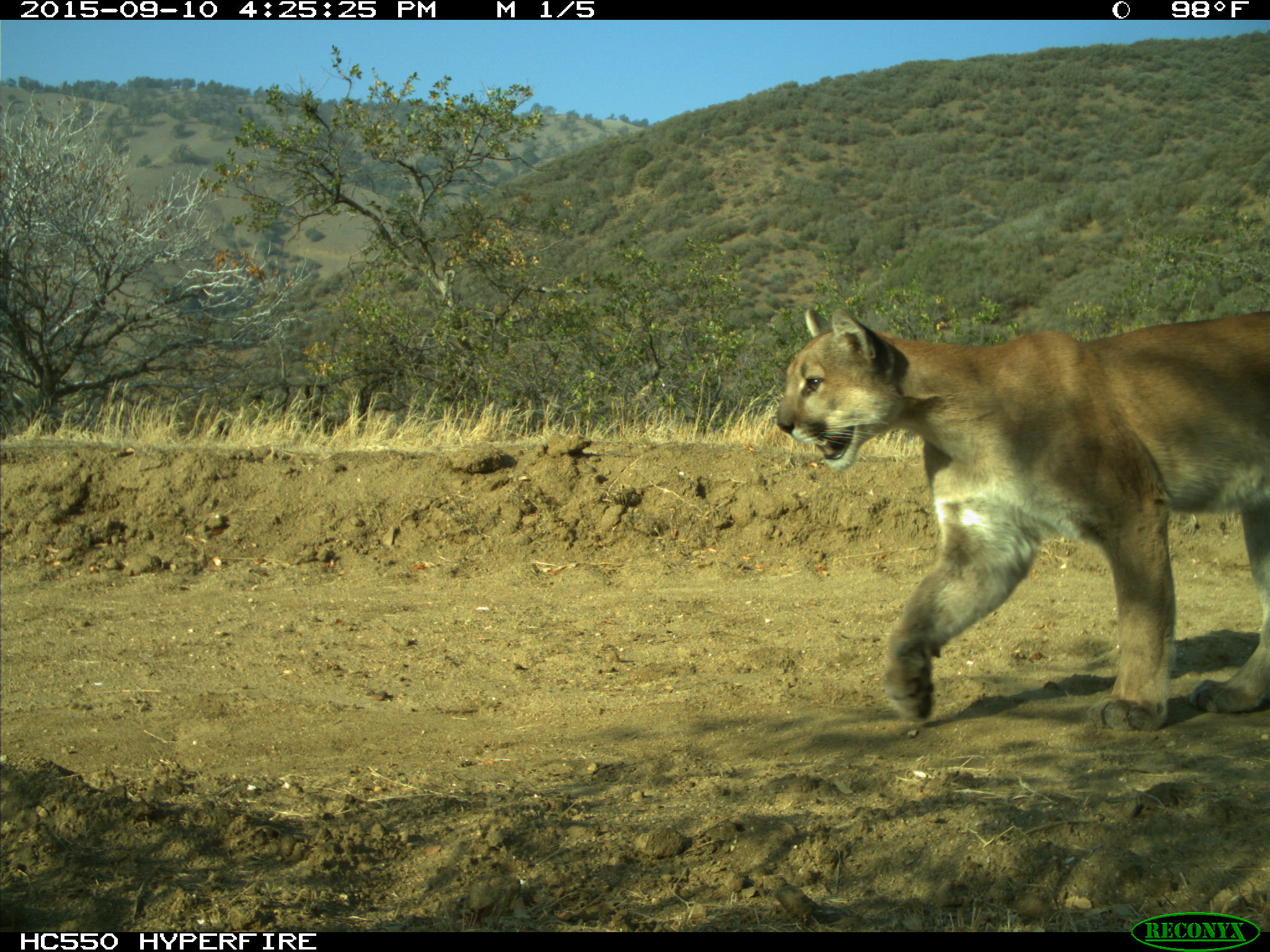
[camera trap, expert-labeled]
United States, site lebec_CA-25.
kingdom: Animalia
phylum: Chordata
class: Mammalia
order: Carnivora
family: Felidae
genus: Puma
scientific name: Puma concolor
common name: mountain lion